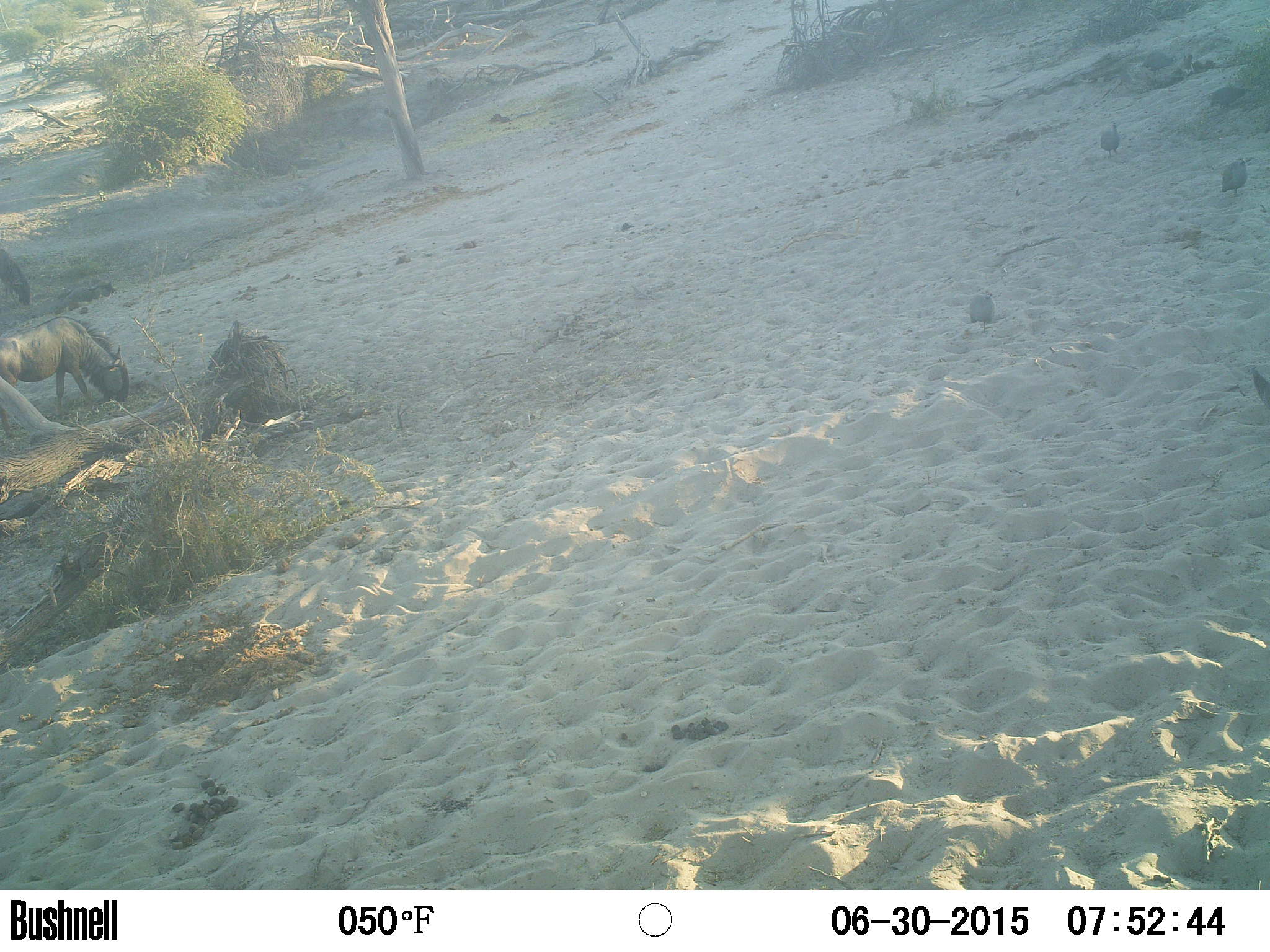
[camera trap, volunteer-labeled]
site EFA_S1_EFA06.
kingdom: Animalia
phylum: Chordata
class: Mammalia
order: Artiodactyla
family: Bovidae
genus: Connochaetes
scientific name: Connochaetes taurinus taurinus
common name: blue wildebeest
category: wildebeestblue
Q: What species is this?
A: Wildebeestblue (blue wildebeest) (Connochaetes taurinus taurinus).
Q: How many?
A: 2.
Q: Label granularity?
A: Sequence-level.